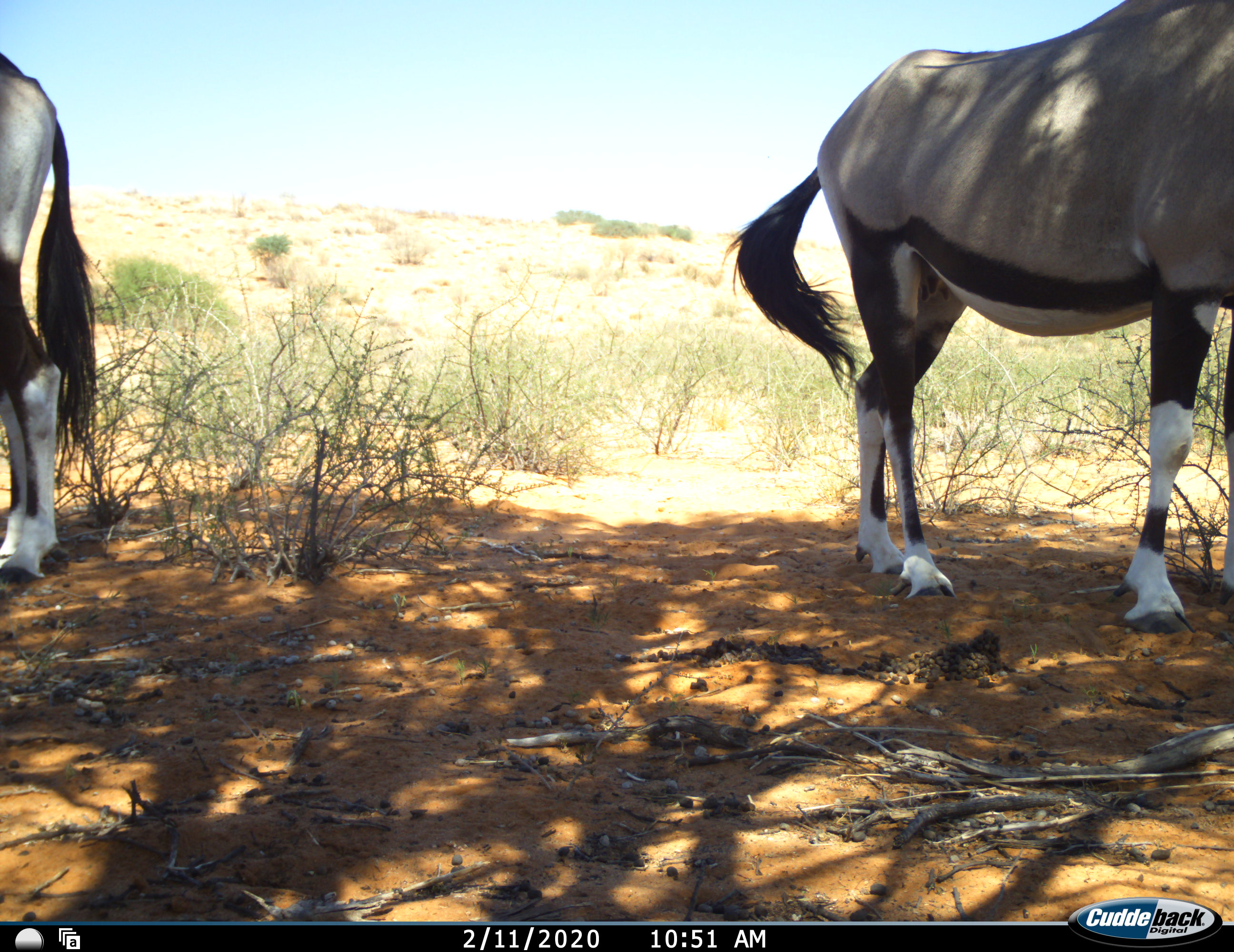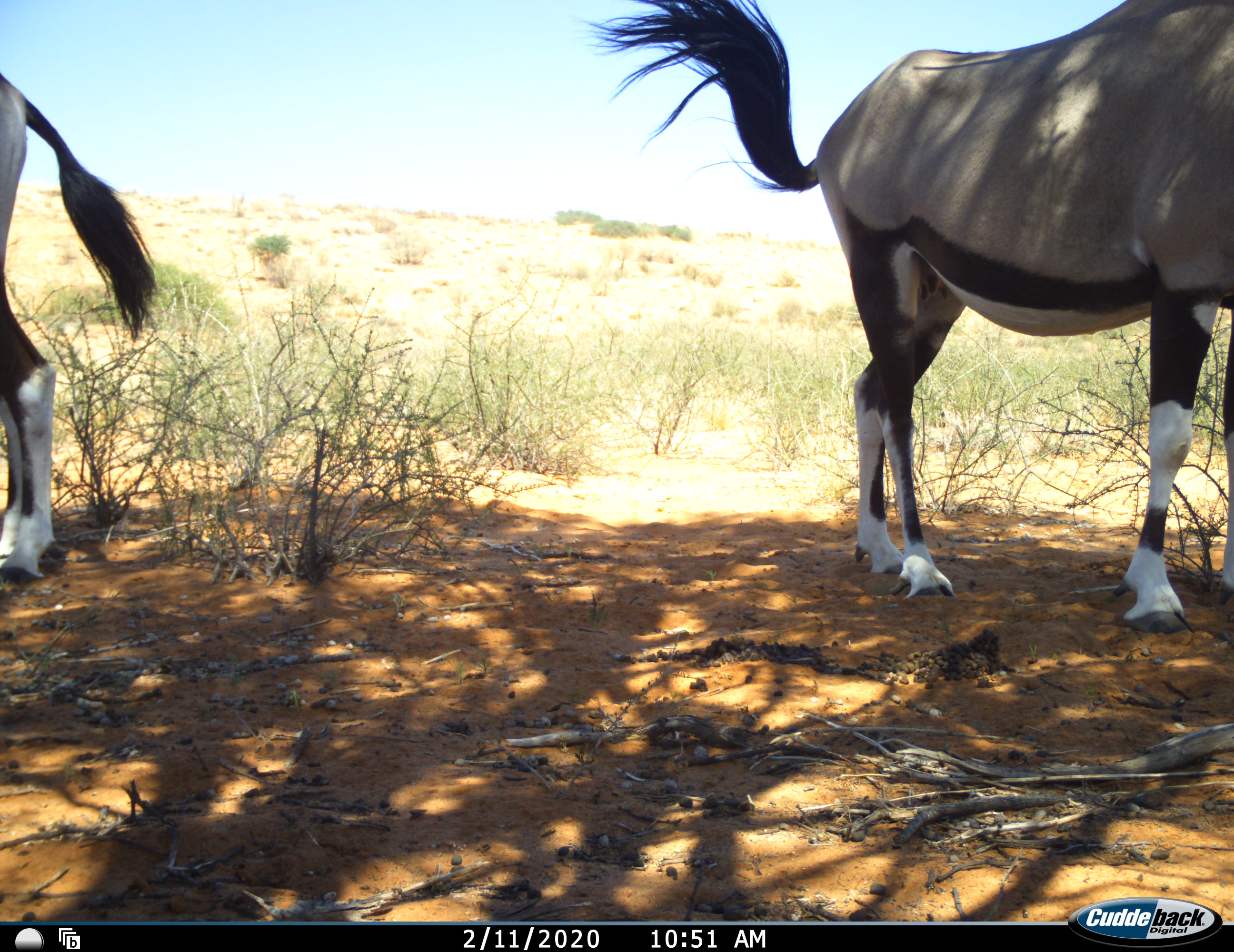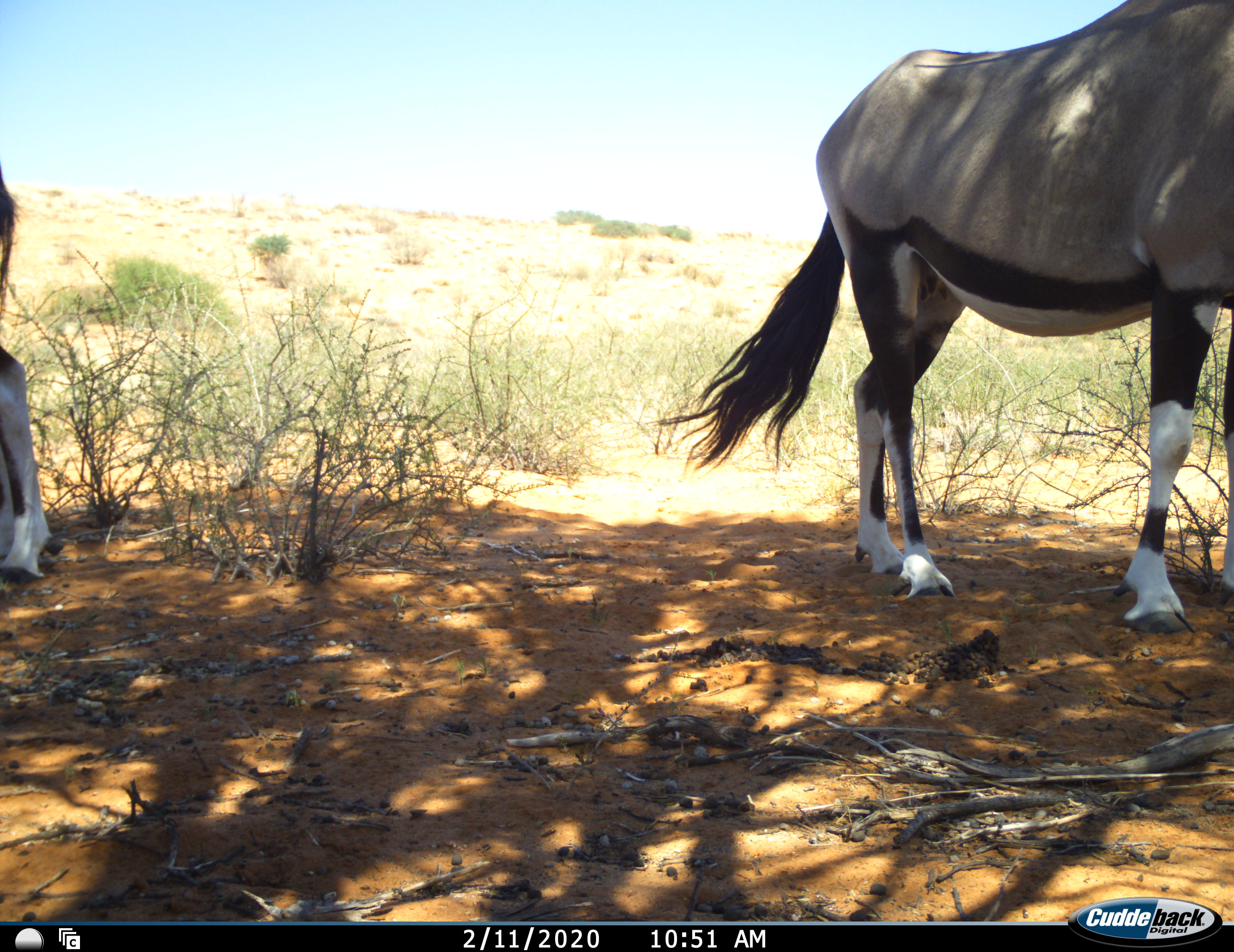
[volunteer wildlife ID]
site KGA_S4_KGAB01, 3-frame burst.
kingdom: Animalia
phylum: Chordata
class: Mammalia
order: Artiodactyla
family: Bovidae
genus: Oryx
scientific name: Oryx gazella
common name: gemsbok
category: oryx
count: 2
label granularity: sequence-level